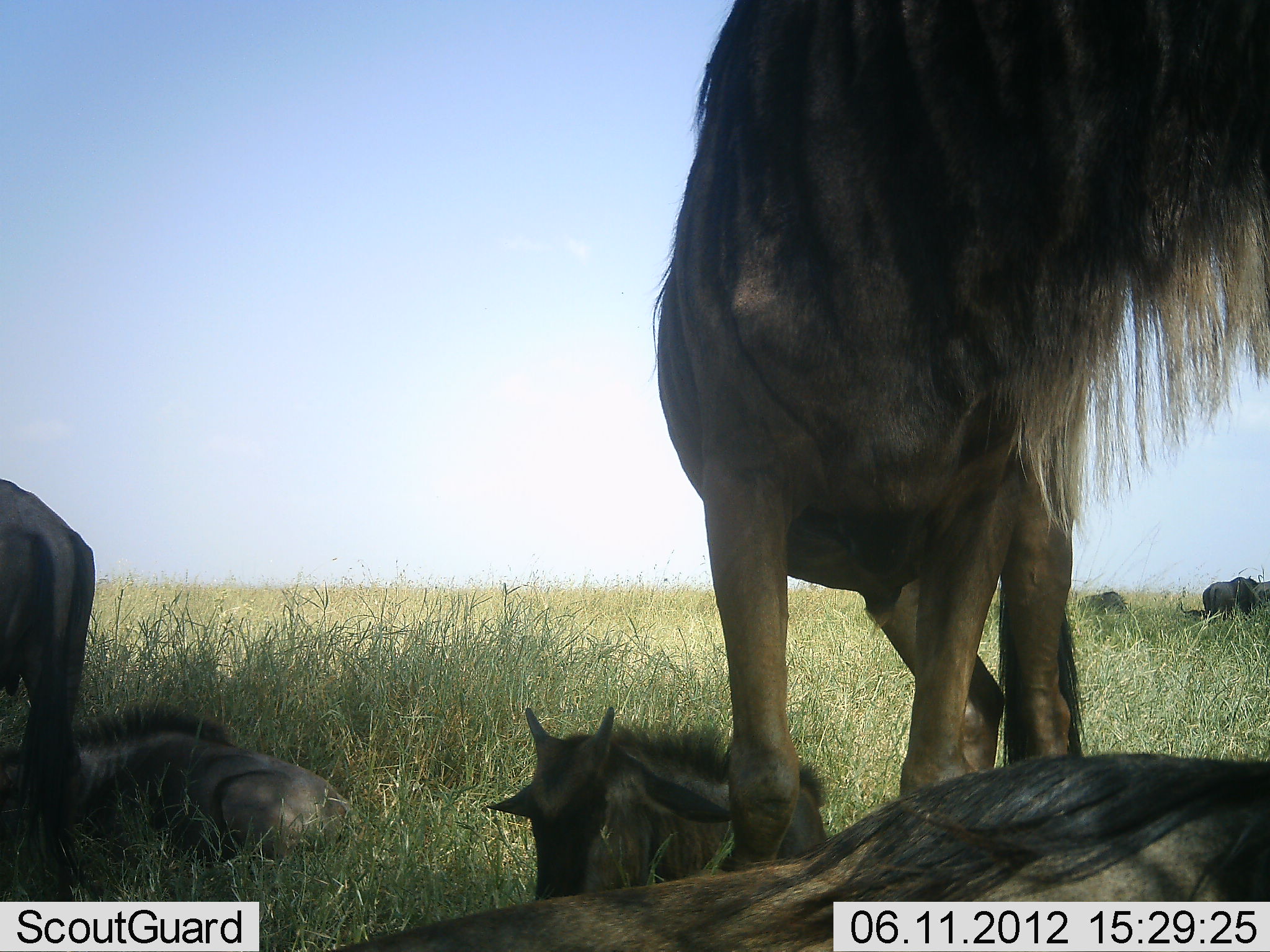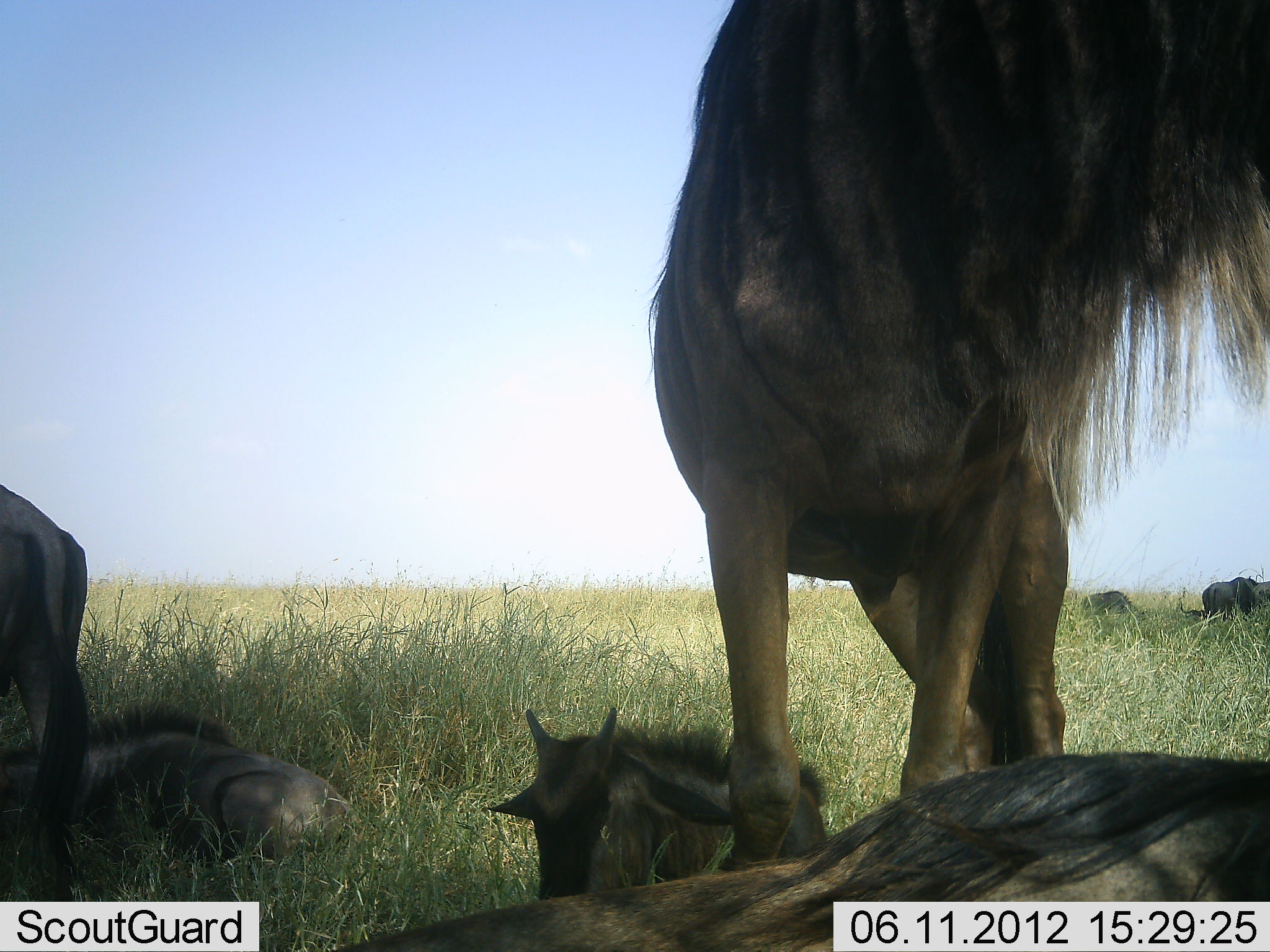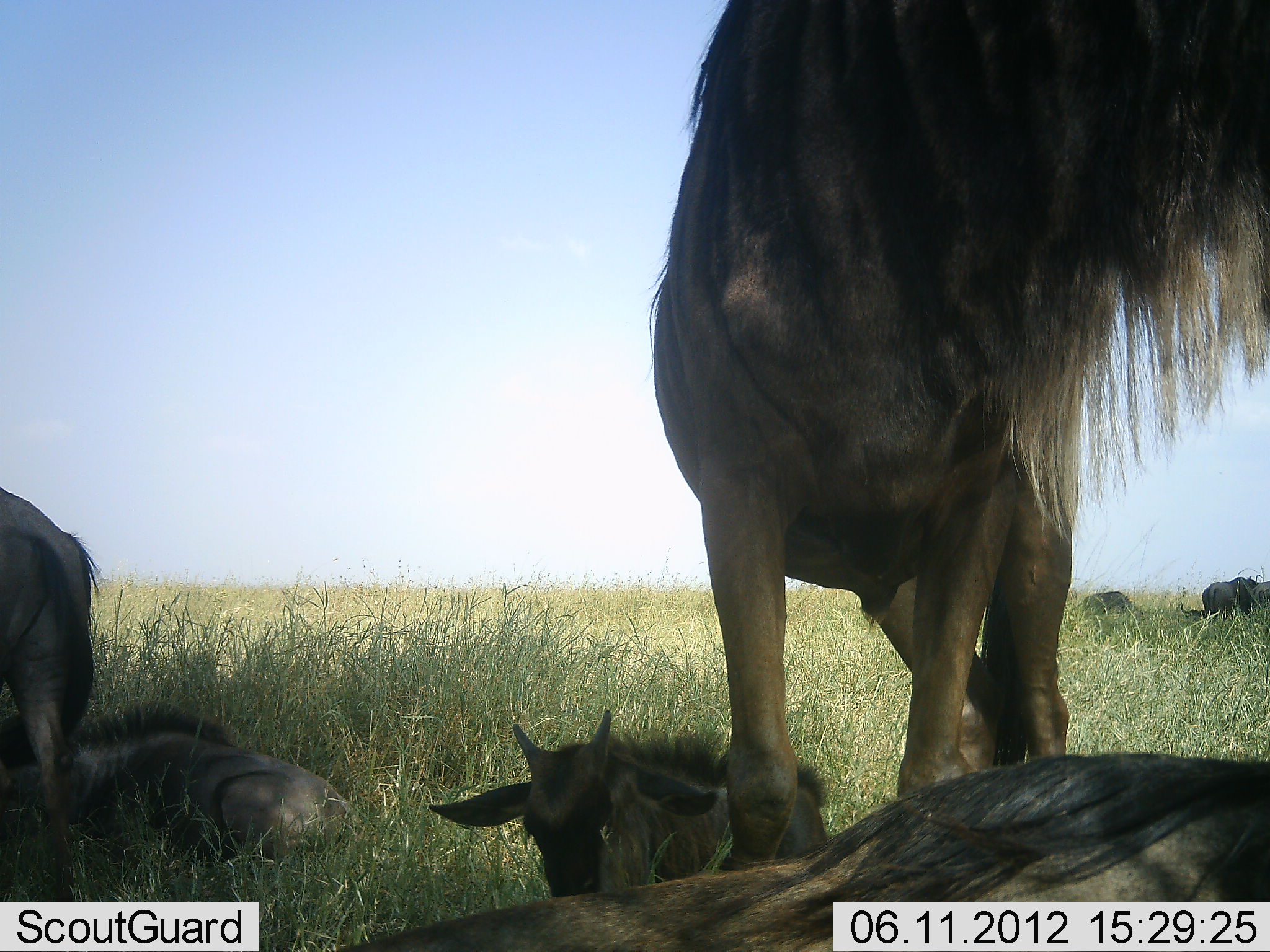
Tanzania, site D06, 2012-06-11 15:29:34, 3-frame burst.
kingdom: Animalia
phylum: Chordata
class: Mammalia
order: Artiodactyla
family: Bovidae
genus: Connochaetes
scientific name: Connochaetes taurinus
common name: blue wildebeest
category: wildebeest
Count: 7.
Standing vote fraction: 80%.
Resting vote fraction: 100%.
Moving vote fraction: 0%.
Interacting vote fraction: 10%.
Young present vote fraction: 80%.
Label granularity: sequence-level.